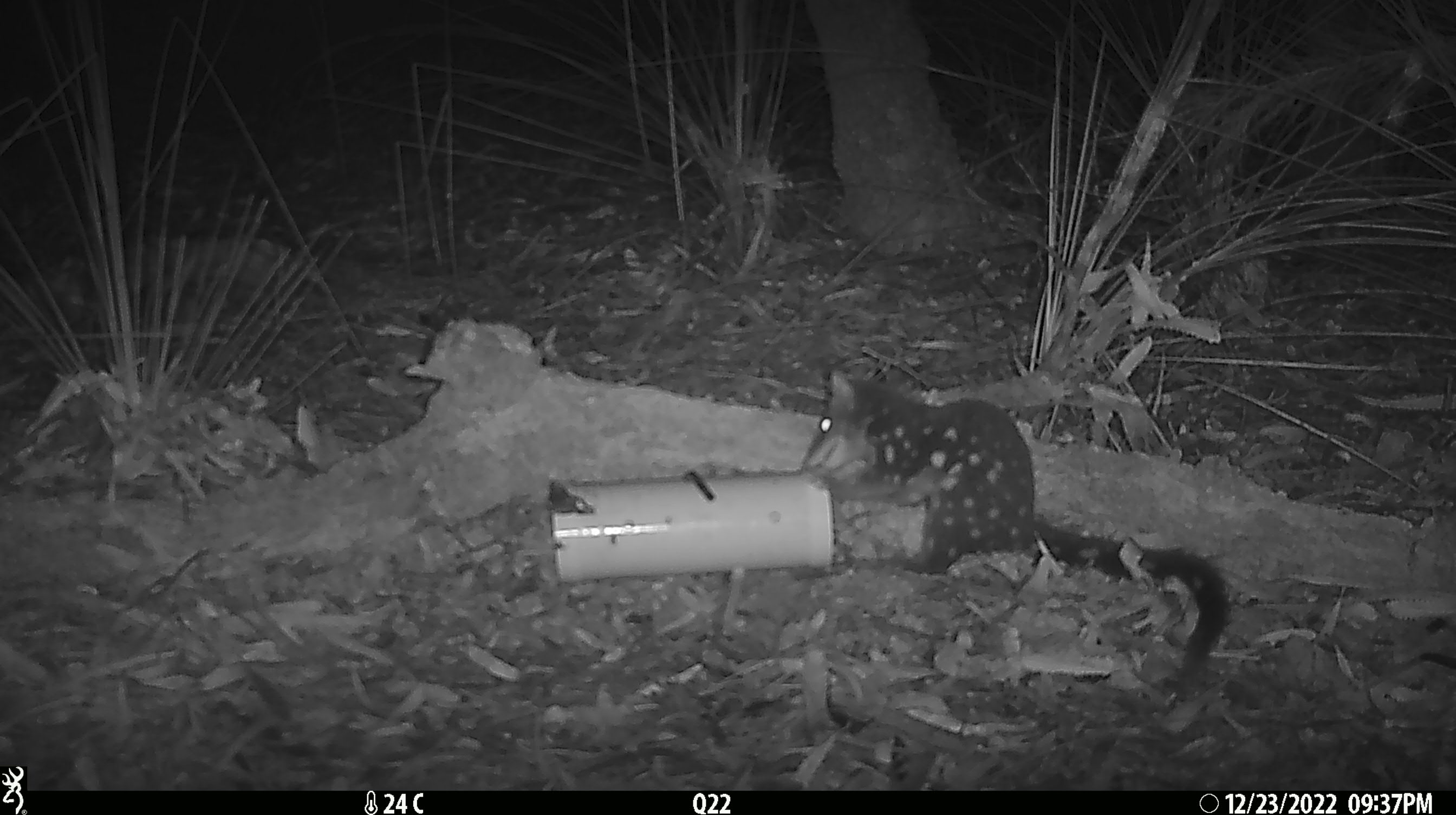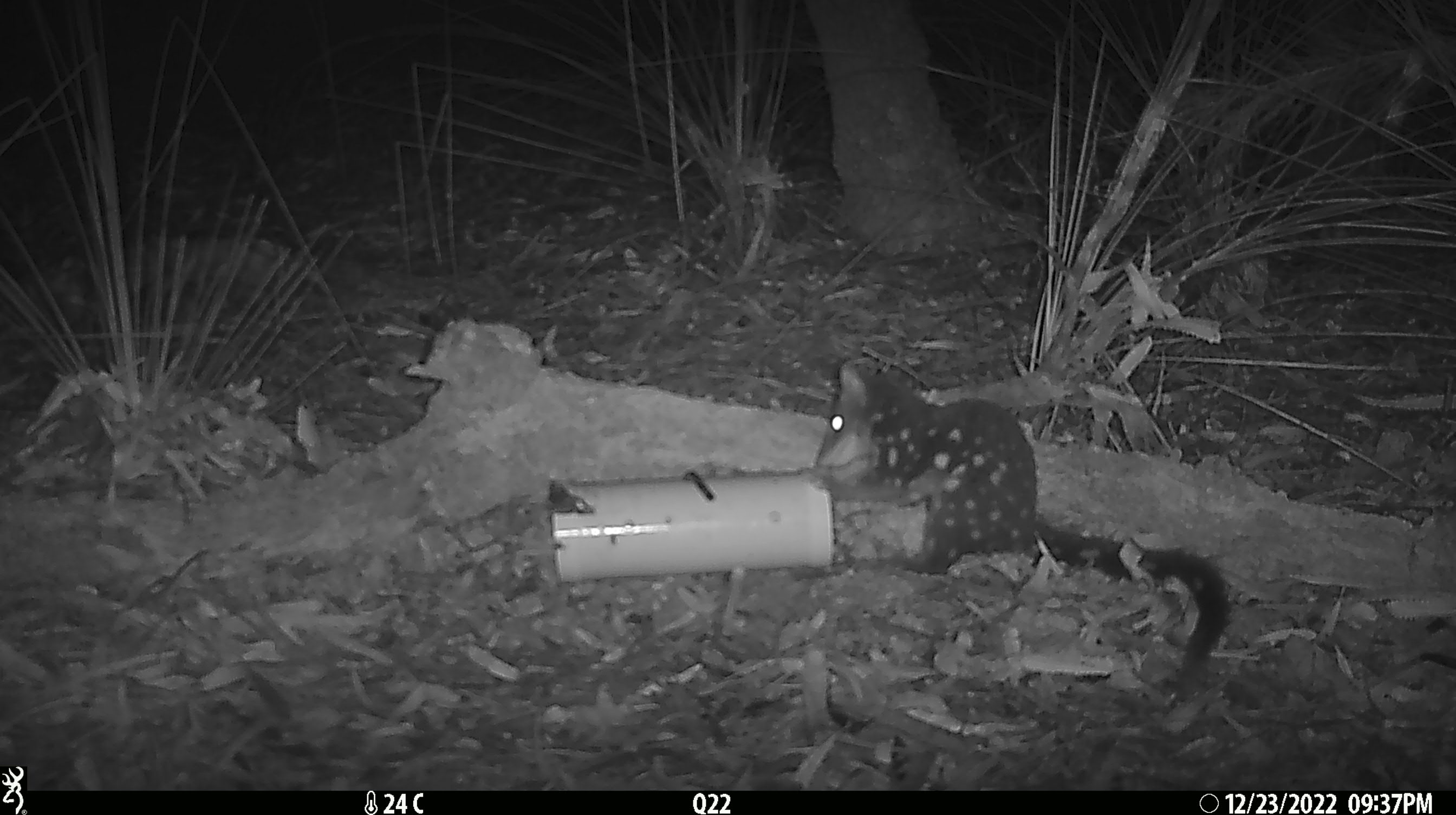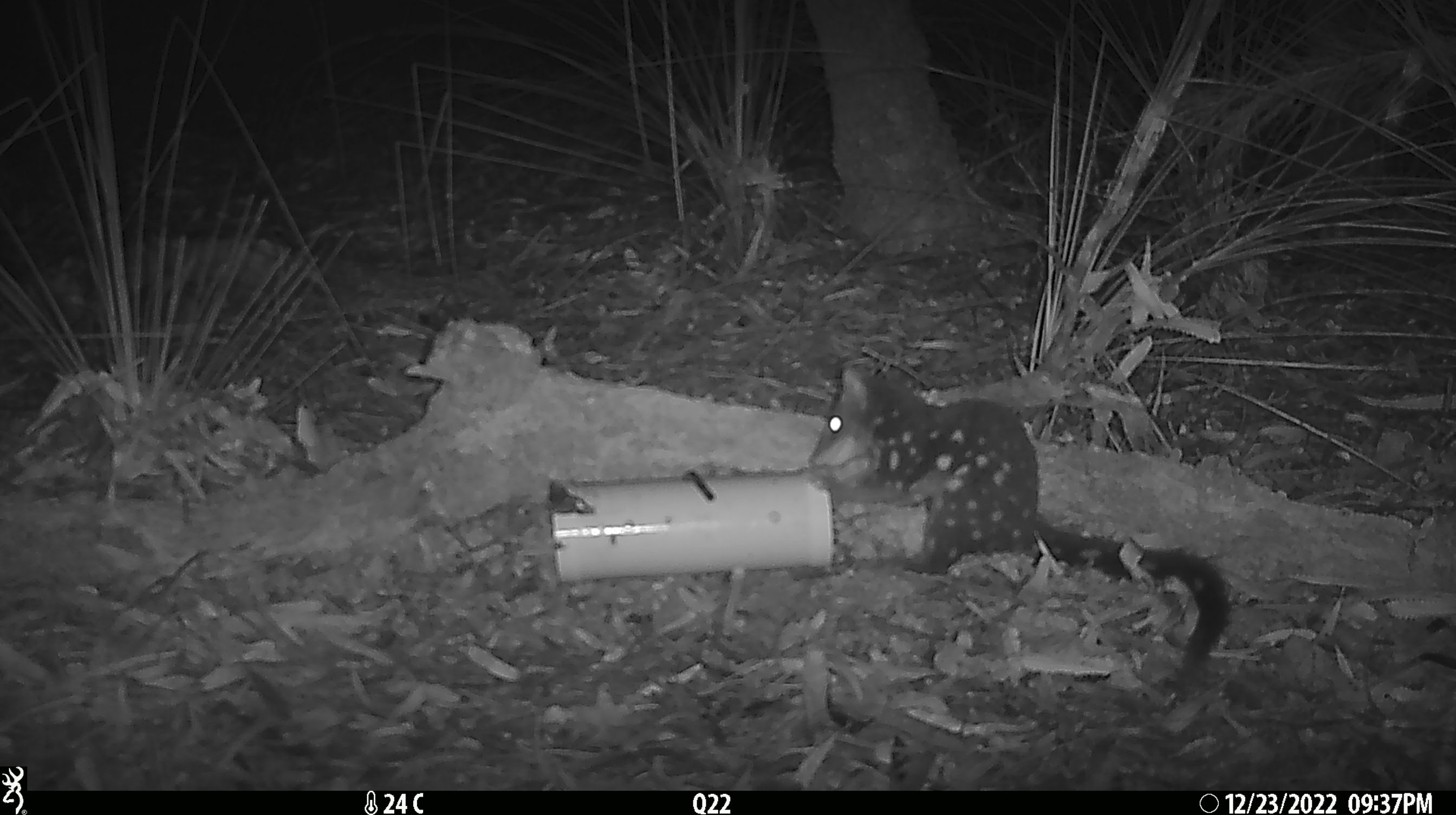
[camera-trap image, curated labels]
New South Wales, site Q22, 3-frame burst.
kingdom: Animalia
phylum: Chordata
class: Mammalia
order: Dasyuromorphia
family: Dasyuridae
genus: Dasyurus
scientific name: Dasyurus maculatus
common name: spotted-tailed quoll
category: quoll